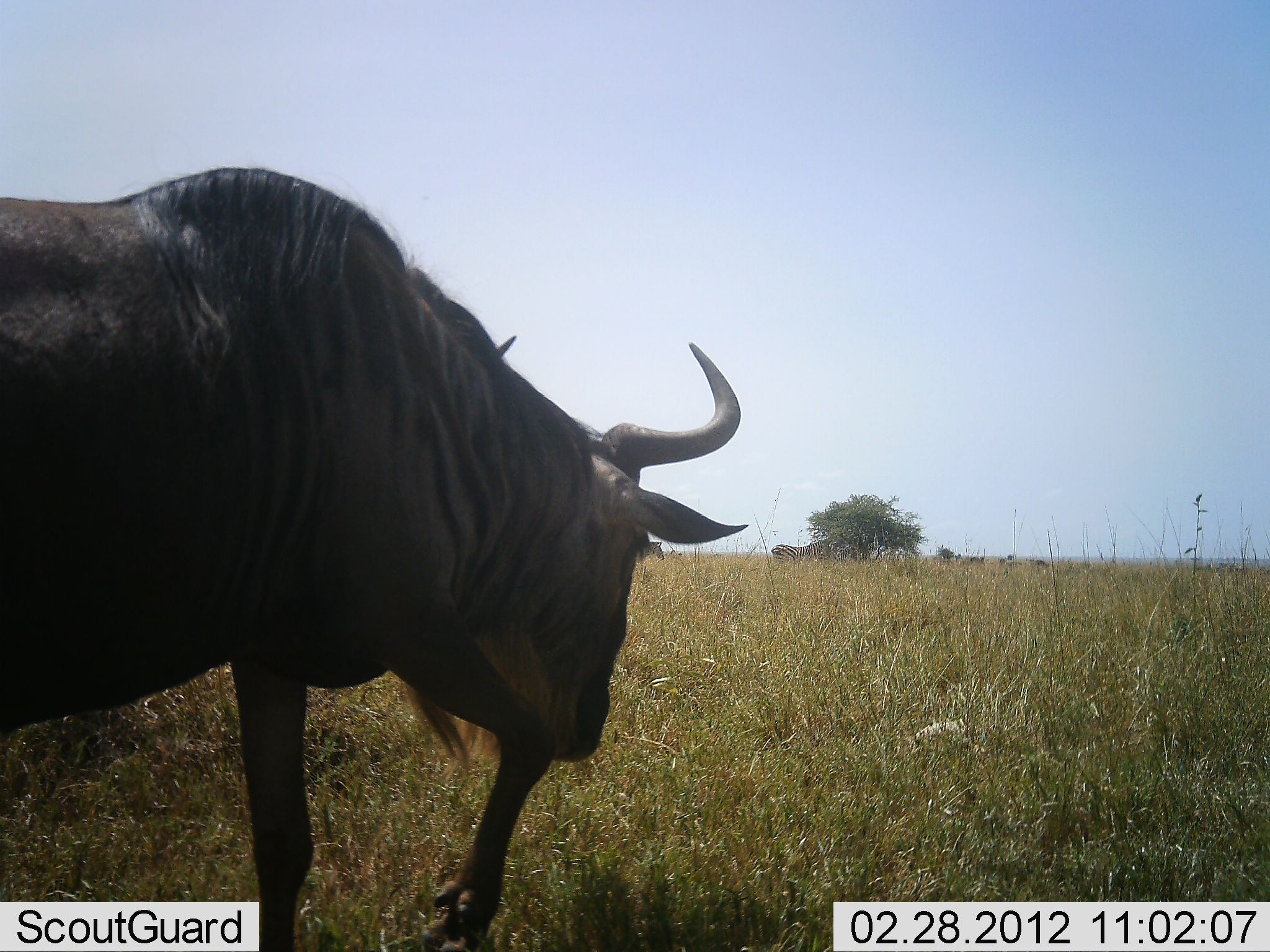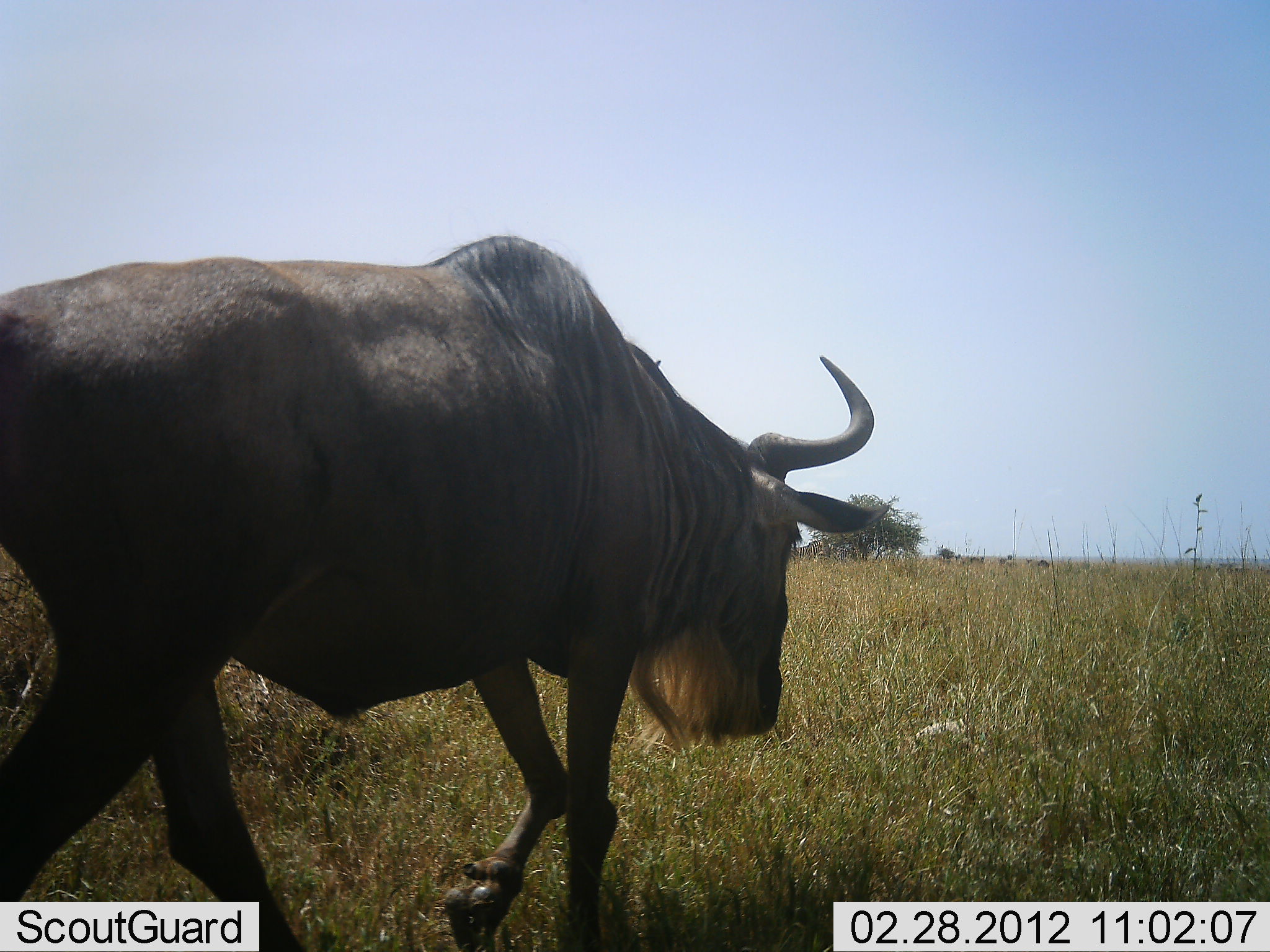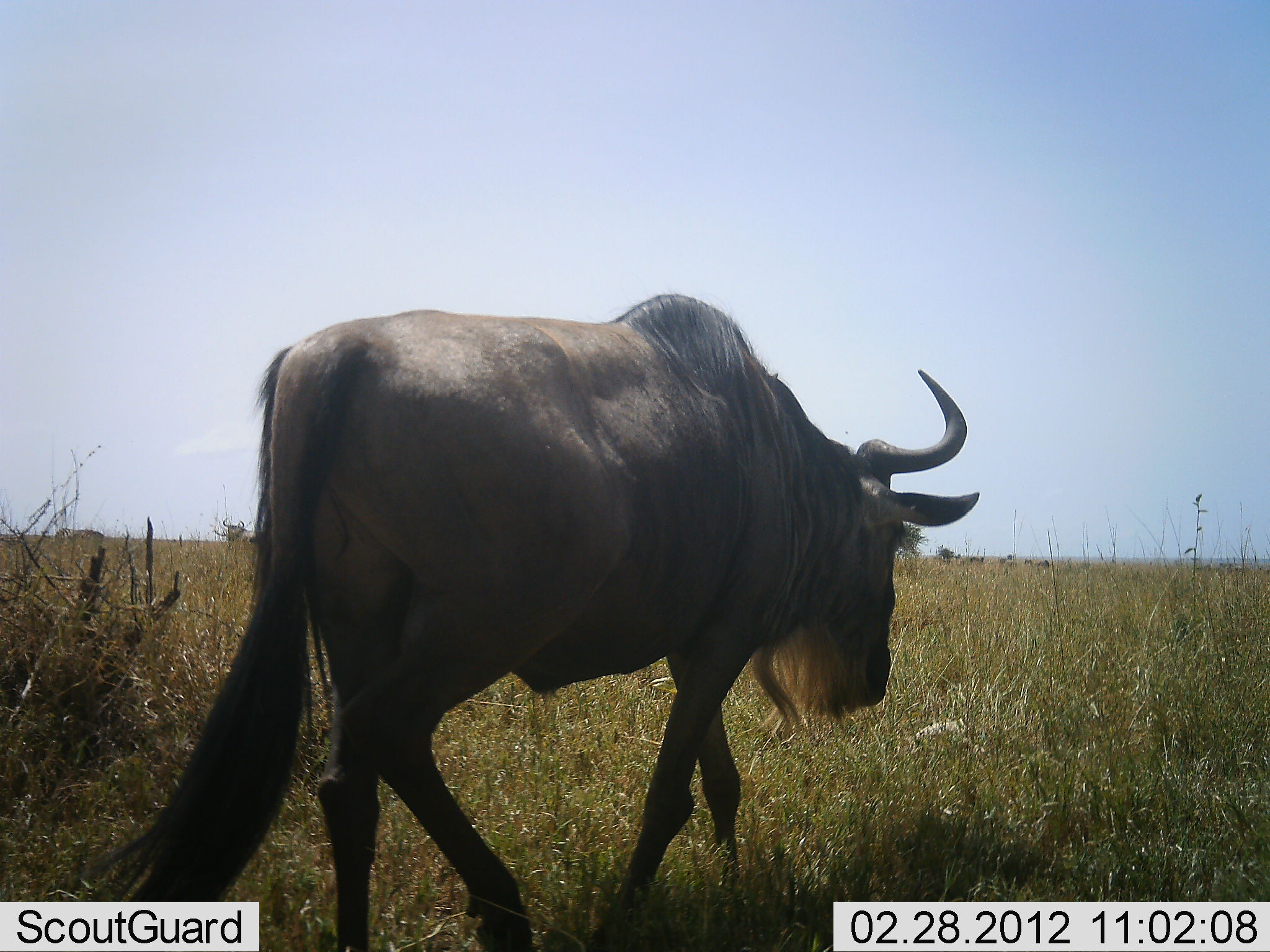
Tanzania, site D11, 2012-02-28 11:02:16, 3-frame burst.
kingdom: Animalia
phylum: Chordata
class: Mammalia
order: Artiodactyla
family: Bovidae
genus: Connochaetes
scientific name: Connochaetes taurinus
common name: blue wildebeest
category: wildebeest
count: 1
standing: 8%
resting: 0%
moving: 100%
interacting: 0%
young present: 0%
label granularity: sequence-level